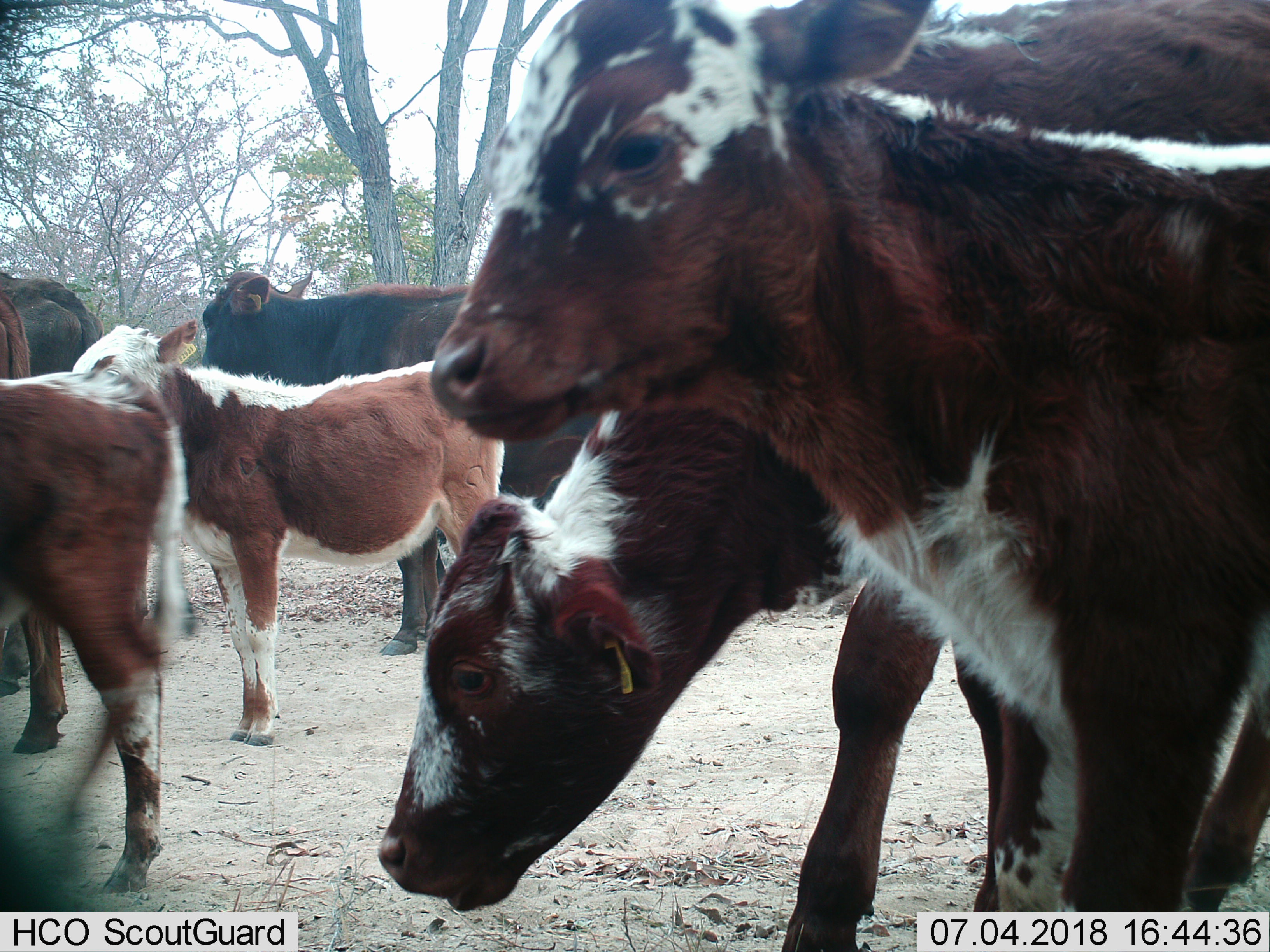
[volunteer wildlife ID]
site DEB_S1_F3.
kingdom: Animalia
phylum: Chordata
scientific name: Vertebrata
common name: domestic animal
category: domesticanimal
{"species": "domesticanimal (domestic animal) (Vertebrata)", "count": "7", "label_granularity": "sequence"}